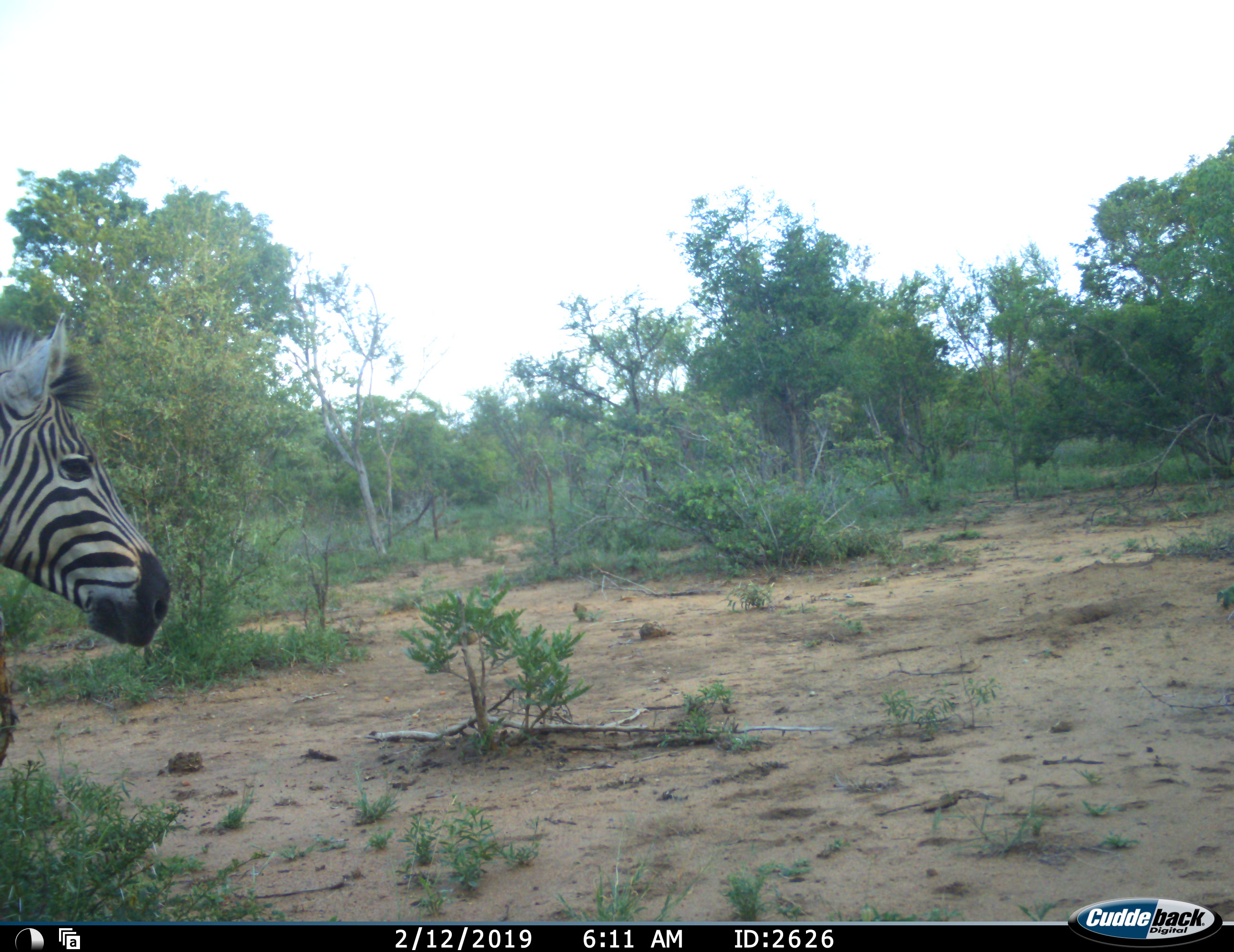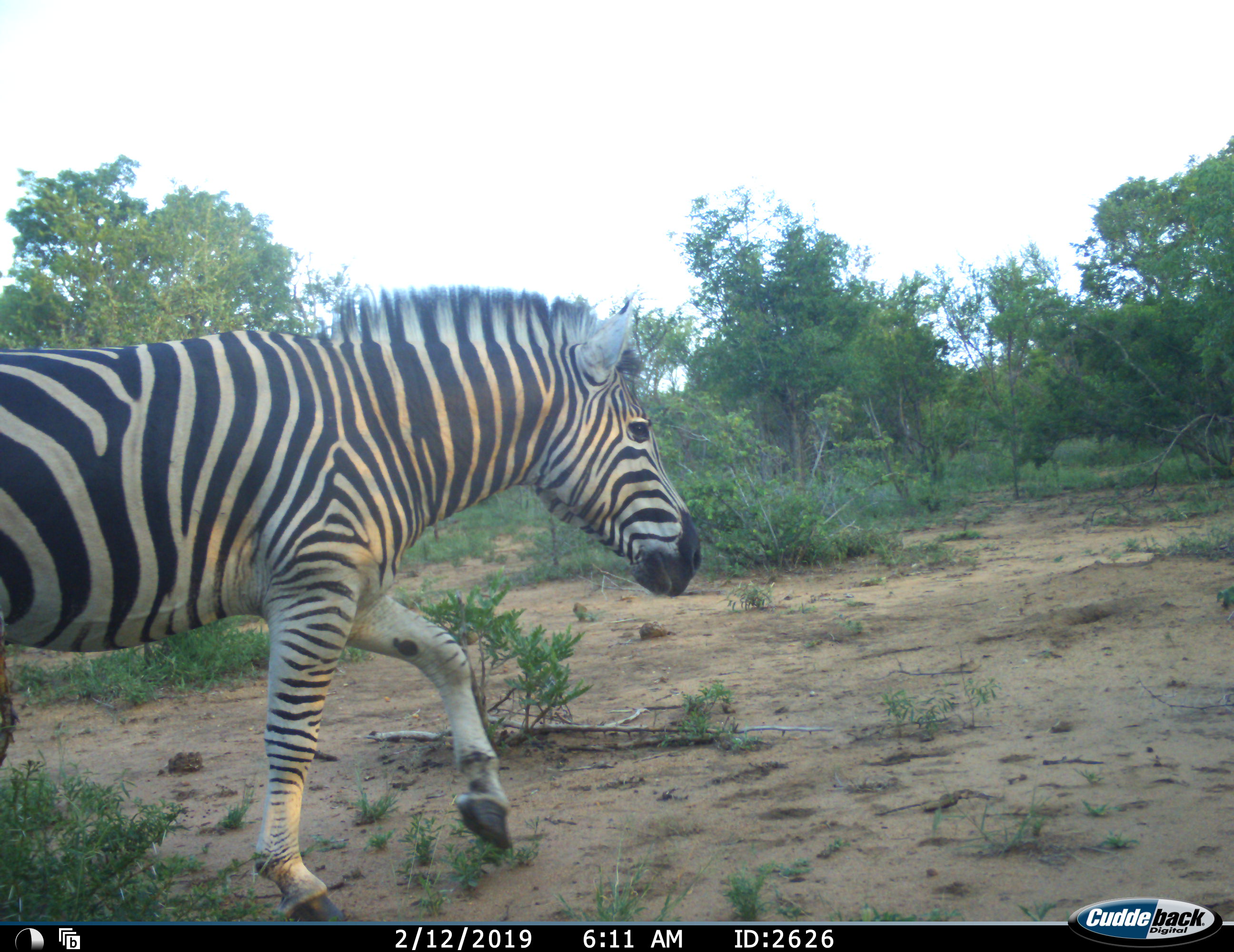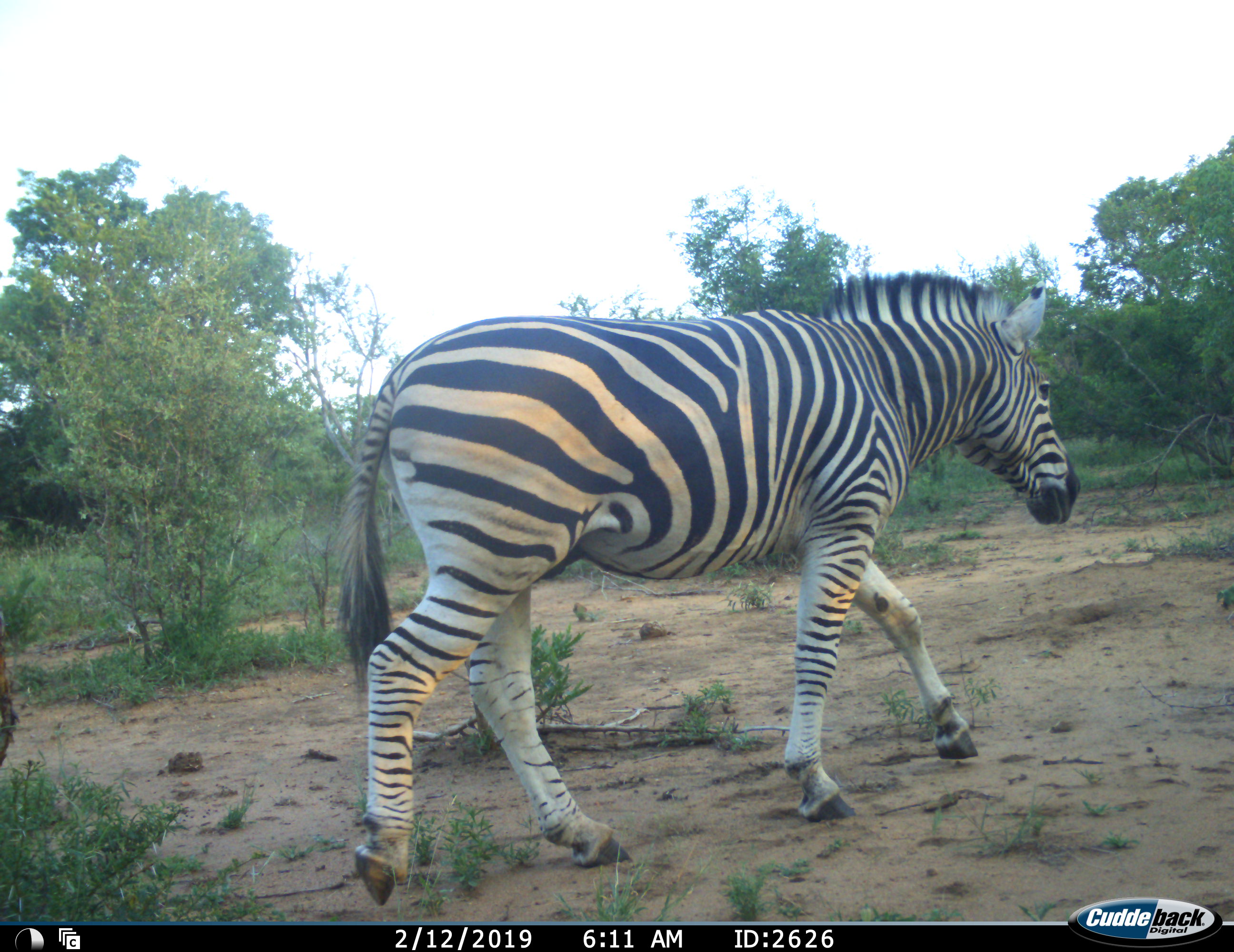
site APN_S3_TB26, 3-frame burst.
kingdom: Animalia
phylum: Chordata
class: Mammalia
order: Perissodactyla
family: Equidae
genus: Equus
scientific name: Equus quagga burchellii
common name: burchell's zebra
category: zebraburchells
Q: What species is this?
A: Zebraburchells (burchell's zebra) (Equus quagga burchellii).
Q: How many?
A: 1.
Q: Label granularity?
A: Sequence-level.